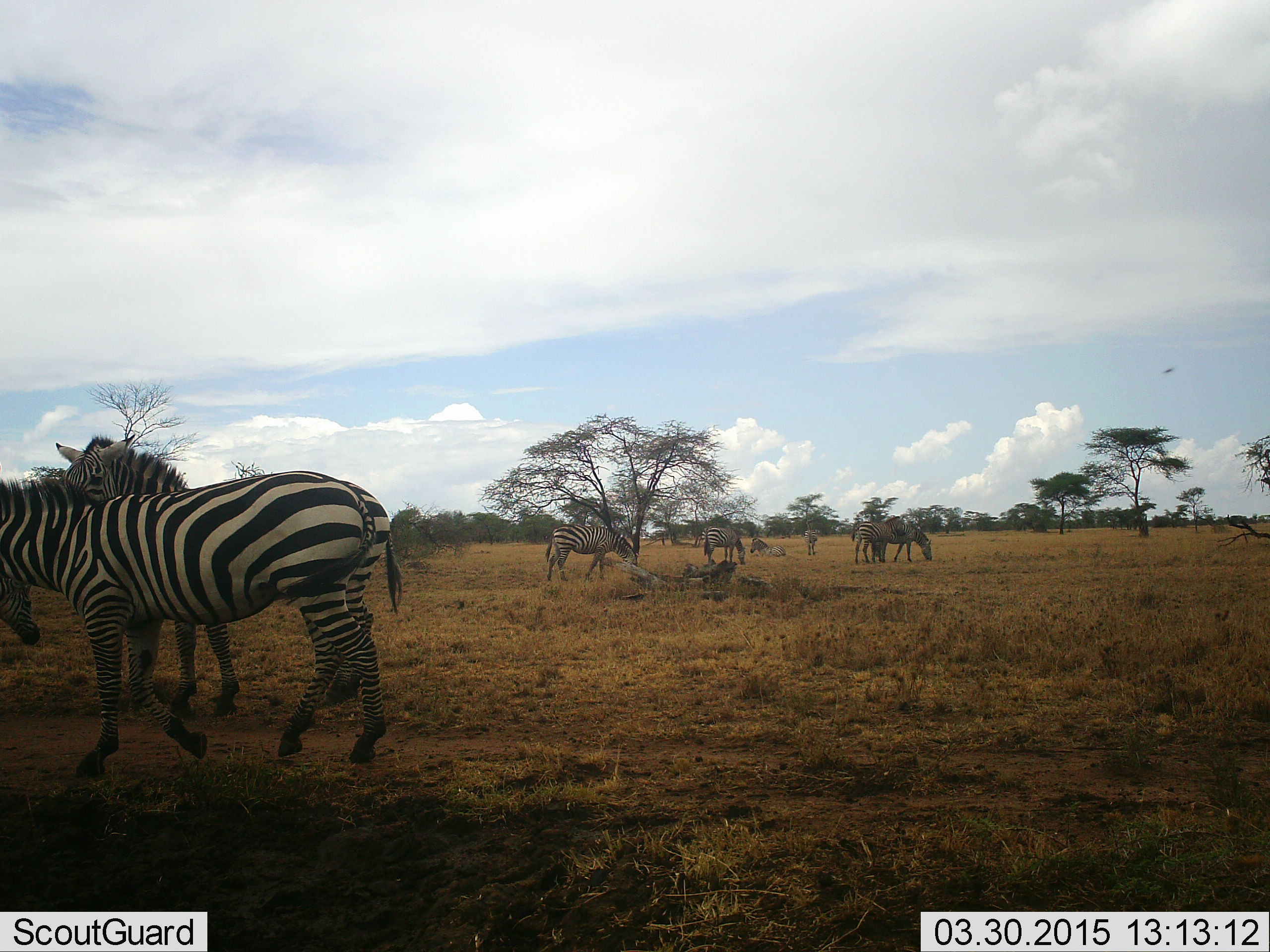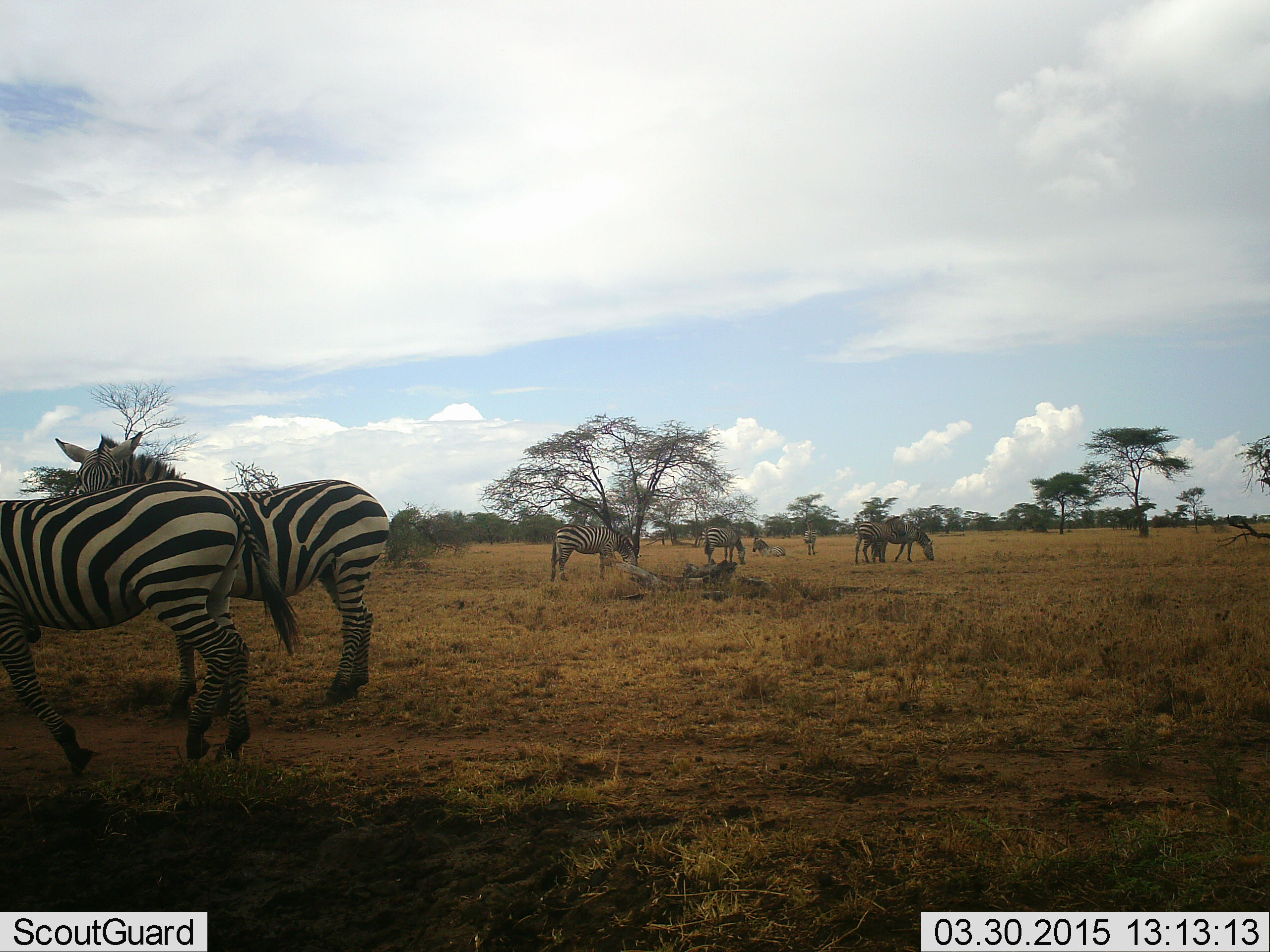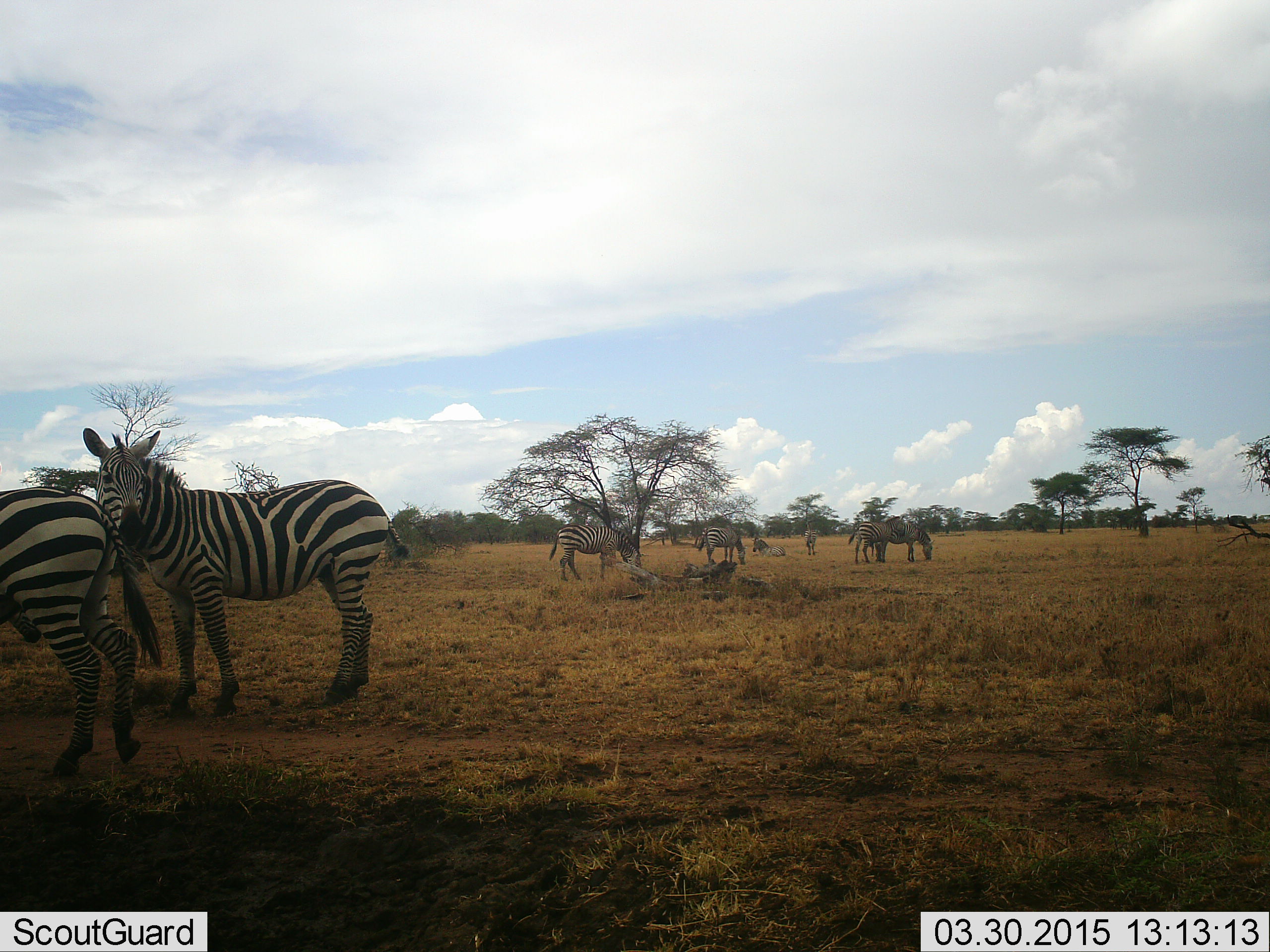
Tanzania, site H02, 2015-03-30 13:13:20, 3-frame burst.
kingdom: Animalia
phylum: Chordata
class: Mammalia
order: Perissodactyla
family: Equidae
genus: Equus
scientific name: Equus quagga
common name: plains zebra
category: zebra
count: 8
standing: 80%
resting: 20%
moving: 60%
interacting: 0%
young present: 0%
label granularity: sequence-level